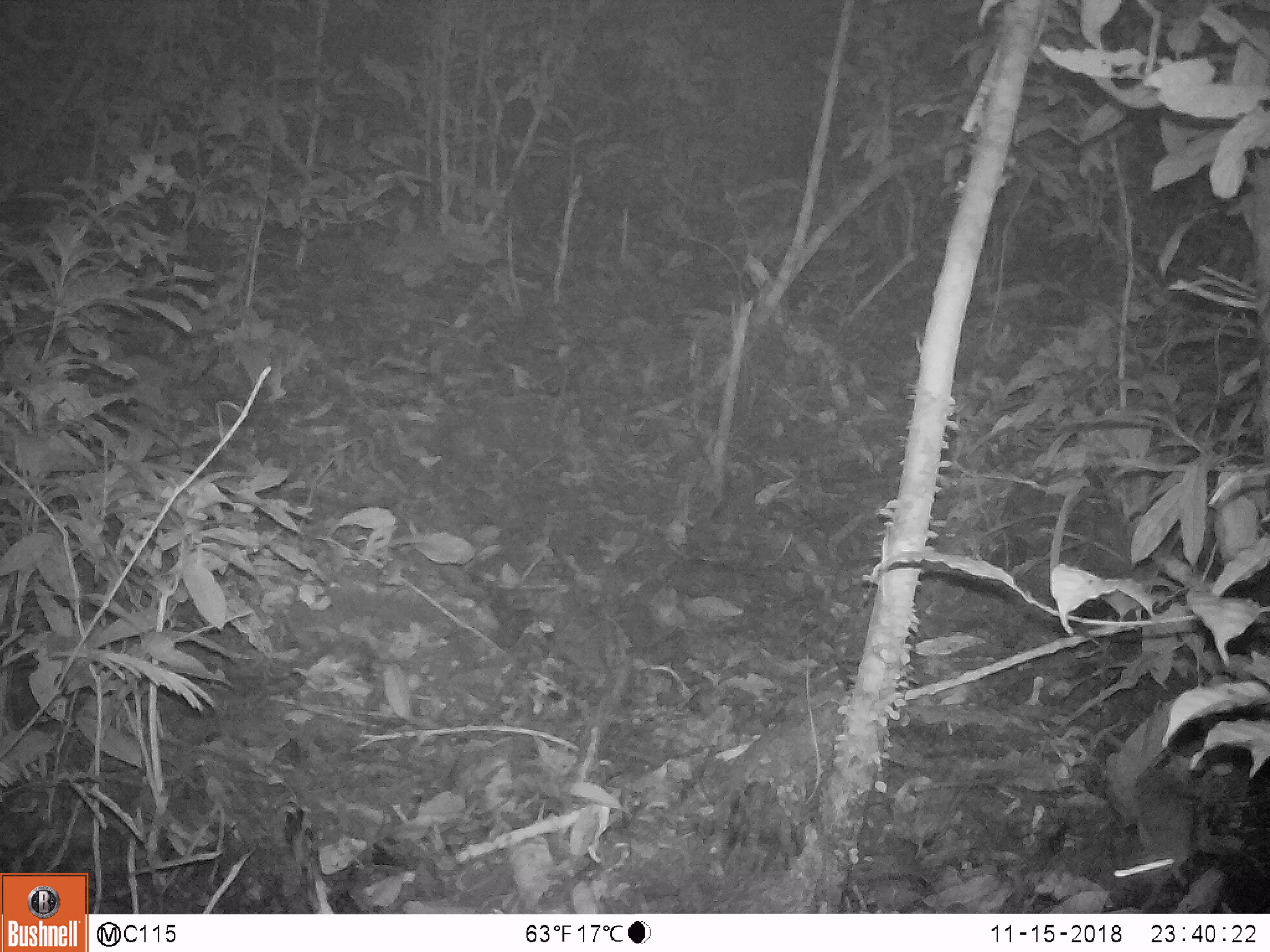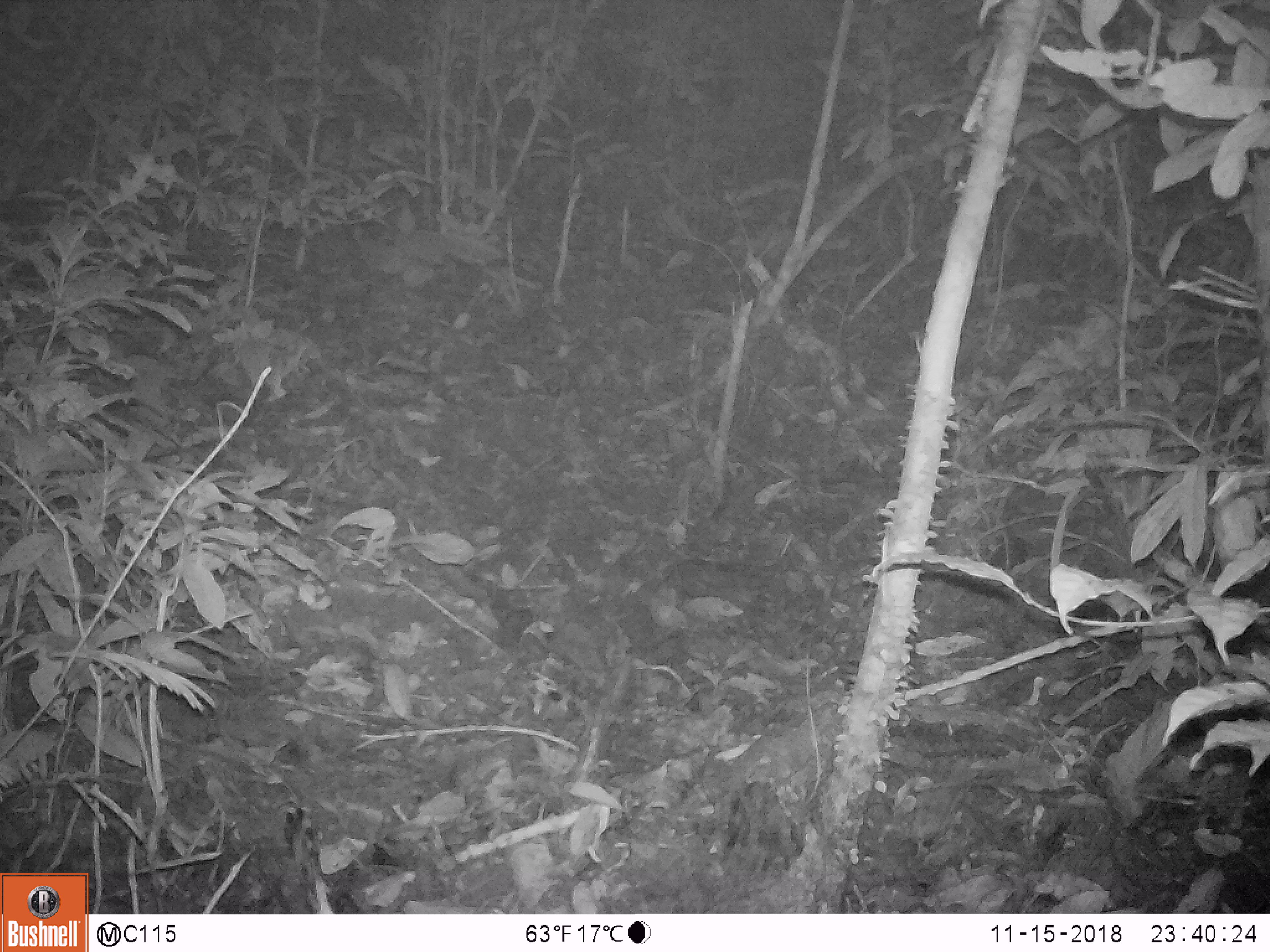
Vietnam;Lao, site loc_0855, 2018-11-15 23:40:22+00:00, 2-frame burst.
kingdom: Animalia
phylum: Chordata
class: Mammalia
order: Rodentia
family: Muridae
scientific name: Muridae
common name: old-world mice and rats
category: unidentified murid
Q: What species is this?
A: Unidentified murid (old-world mice and rats) (Muridae).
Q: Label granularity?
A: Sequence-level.